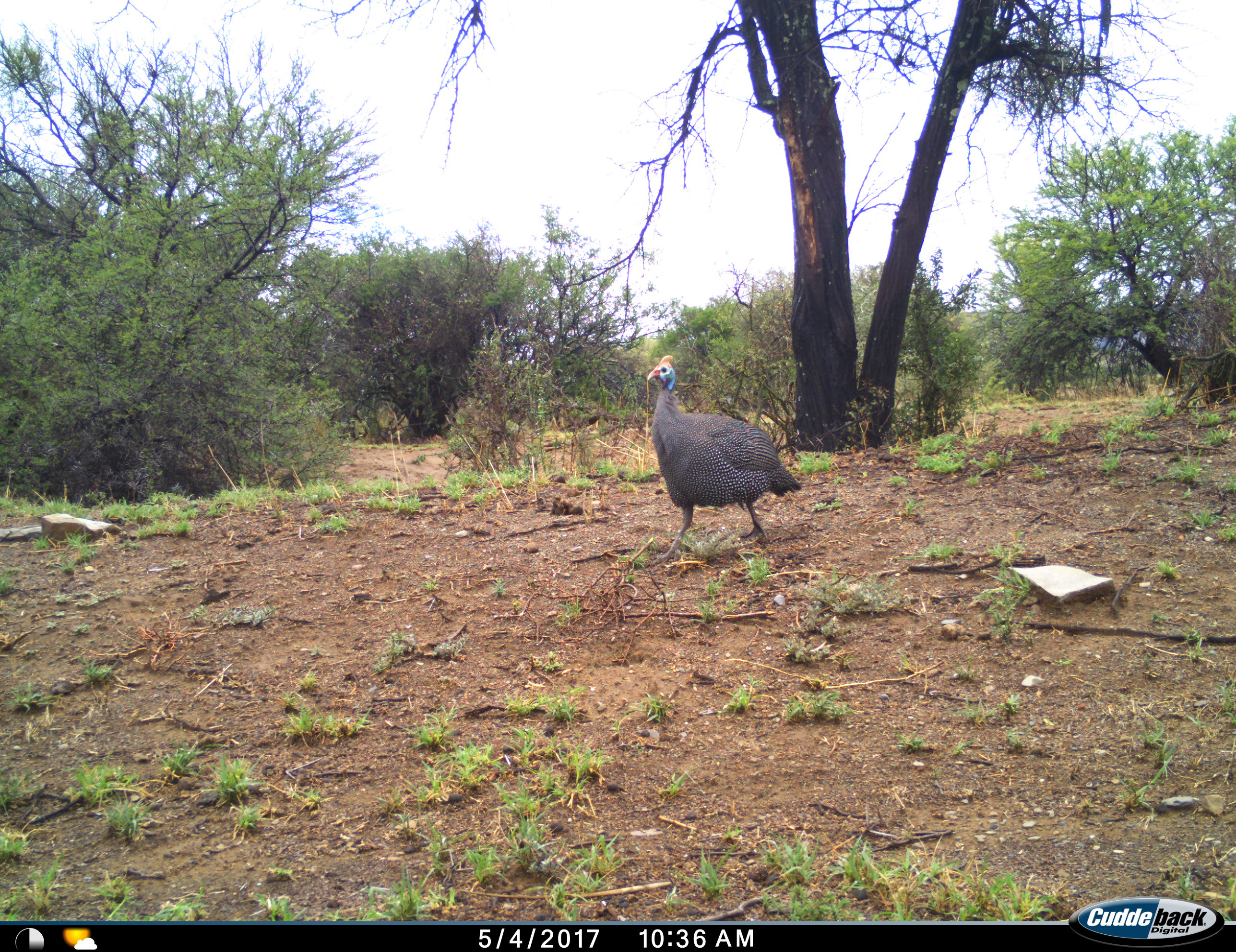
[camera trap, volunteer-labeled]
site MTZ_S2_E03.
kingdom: Animalia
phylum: Chordata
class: Aves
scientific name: Aves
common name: bird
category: birdother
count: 1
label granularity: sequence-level